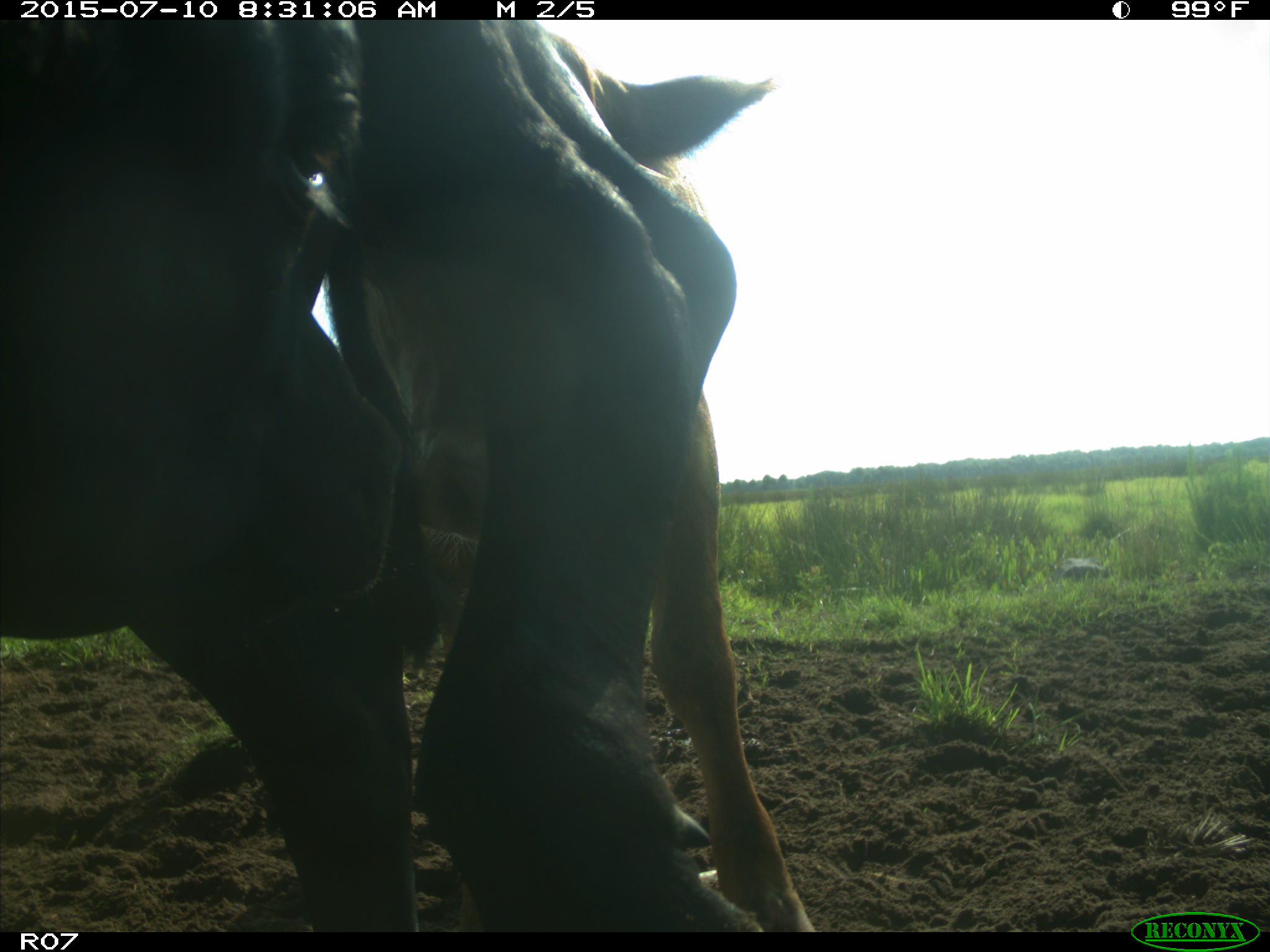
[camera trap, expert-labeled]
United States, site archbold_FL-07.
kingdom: Animalia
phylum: Chordata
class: Mammalia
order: Artiodactyla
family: Bovidae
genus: Bos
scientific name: Bos taurus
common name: domestic cow